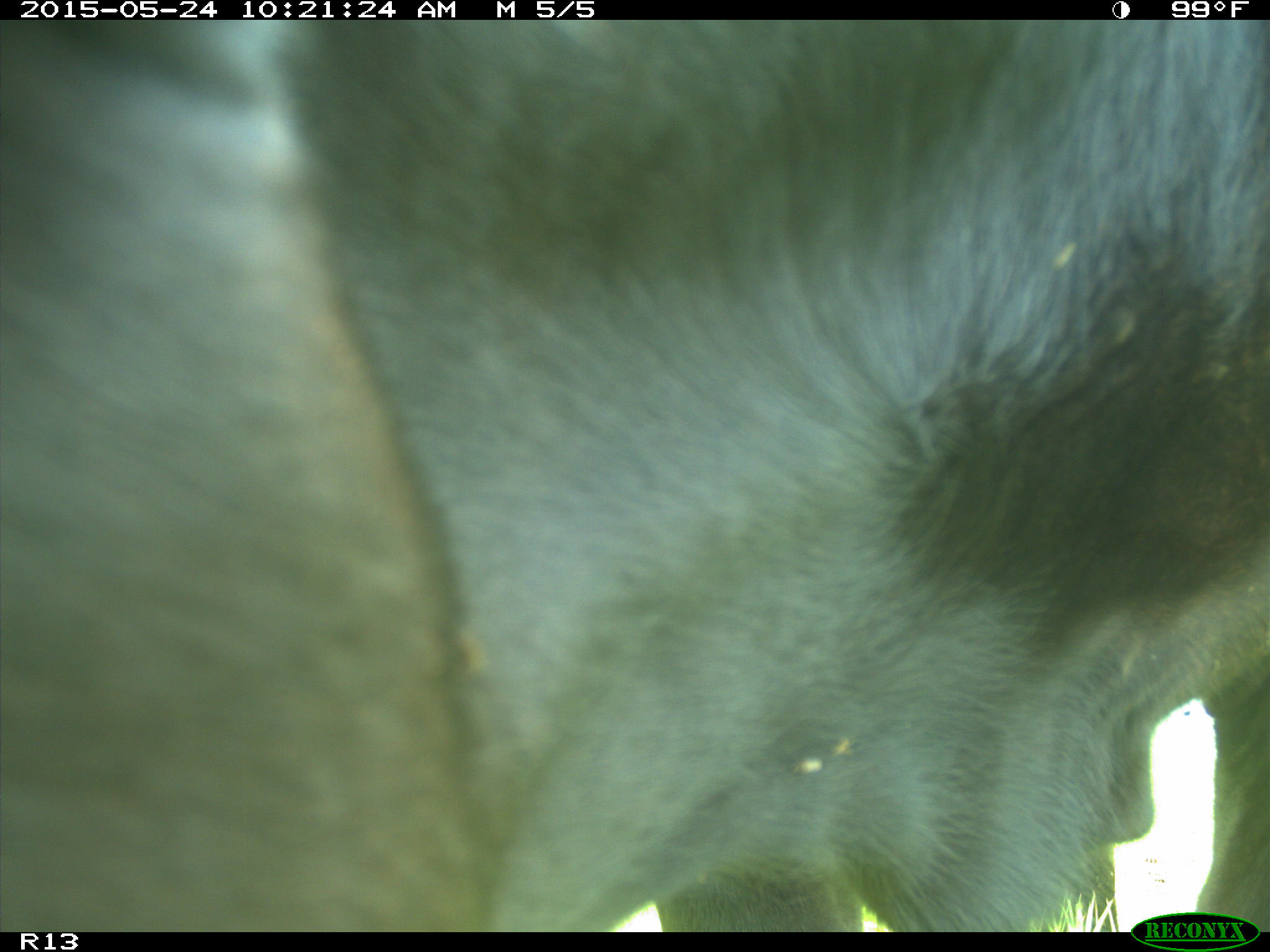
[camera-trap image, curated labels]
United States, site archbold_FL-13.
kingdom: Animalia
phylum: Chordata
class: Mammalia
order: Artiodactyla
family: Bovidae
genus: Bos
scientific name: Bos taurus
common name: domestic cow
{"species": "Bos taurus (domestic cow)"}